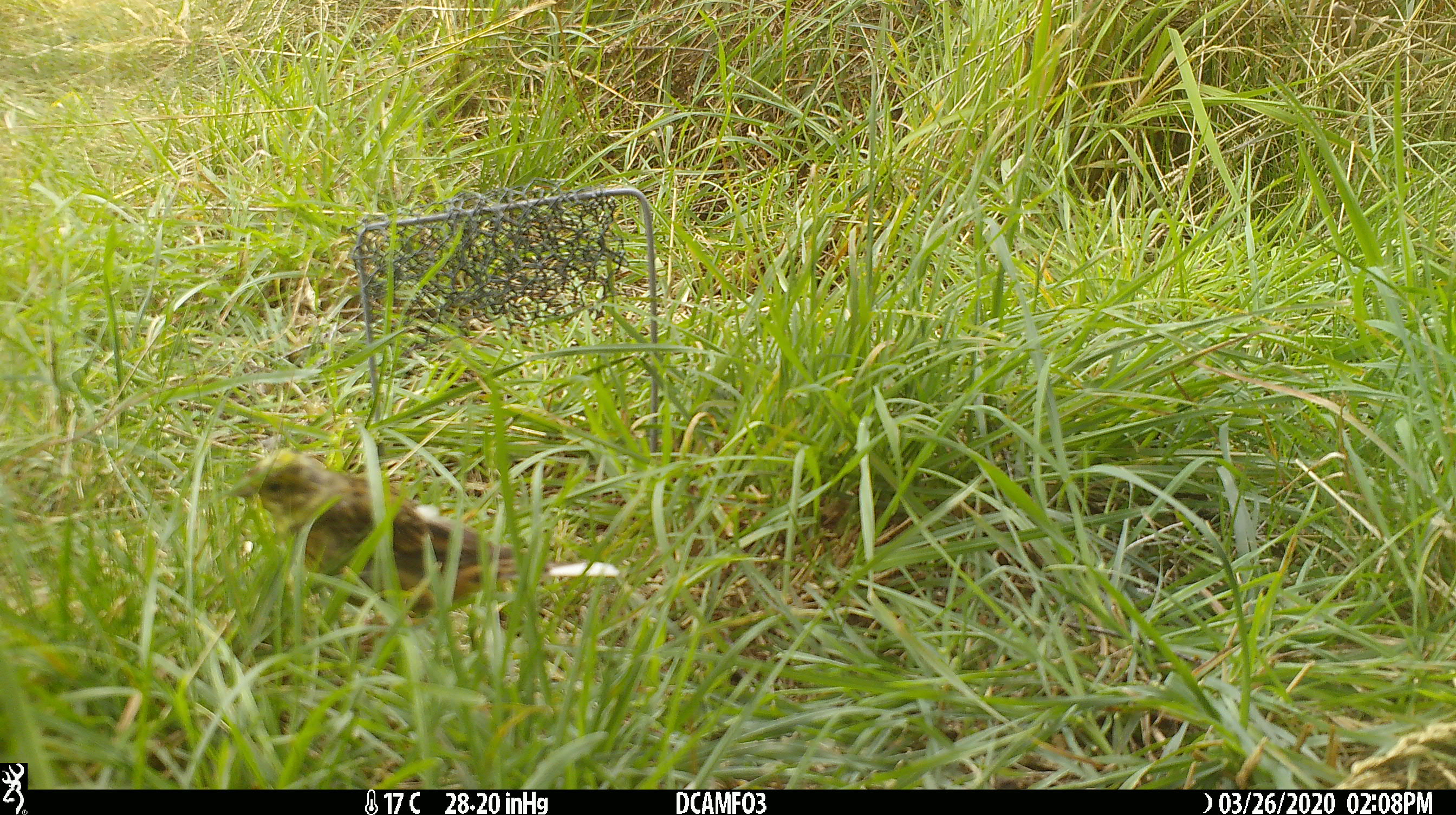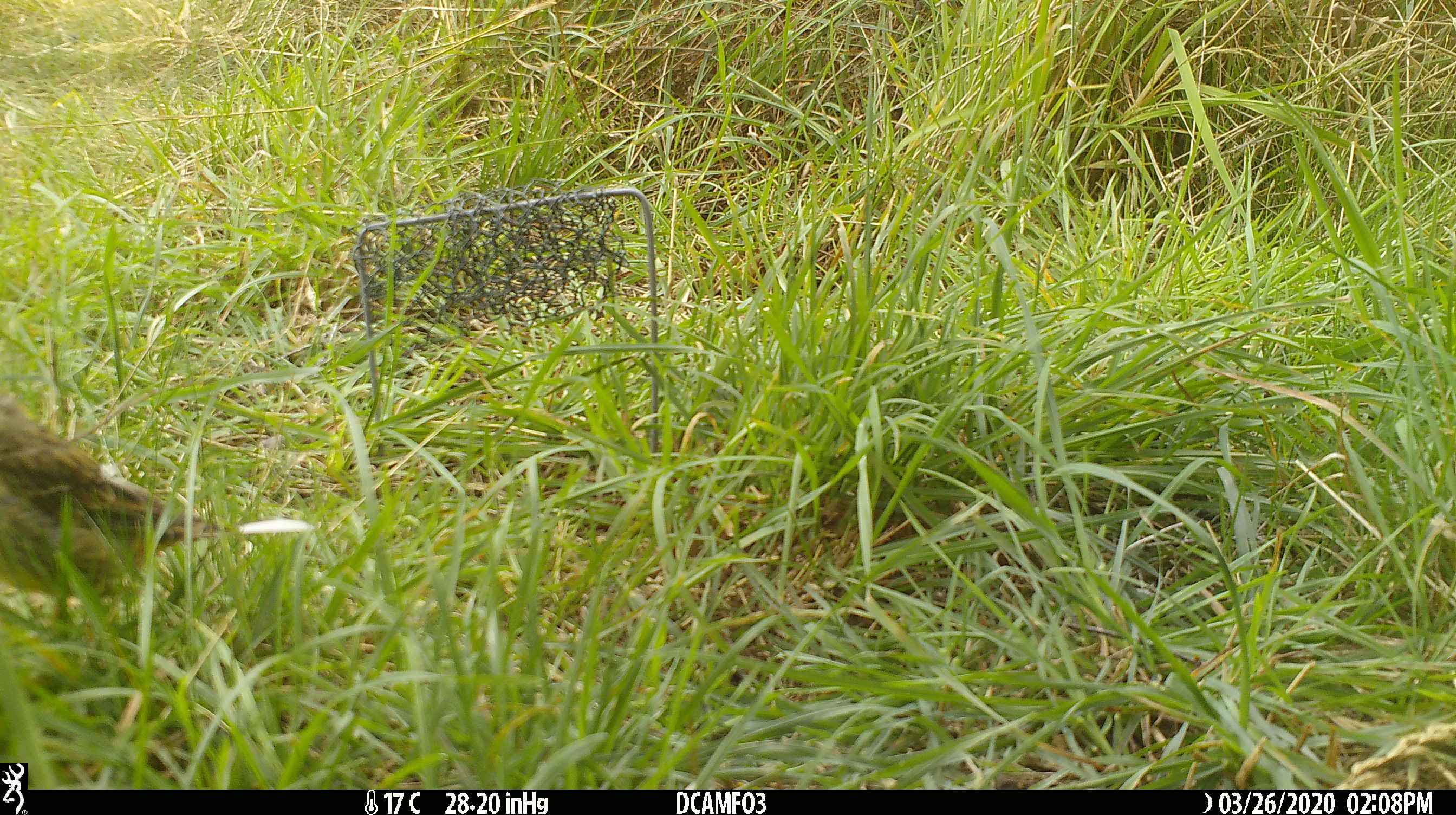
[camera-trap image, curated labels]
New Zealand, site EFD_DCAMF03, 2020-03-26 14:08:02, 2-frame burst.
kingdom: Animalia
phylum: Chordata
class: Aves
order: Passeriformes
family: Emberizidae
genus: Emberiza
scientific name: Emberiza citrinella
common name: yellowhammer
Yellowhammer (Emberiza citrinella).